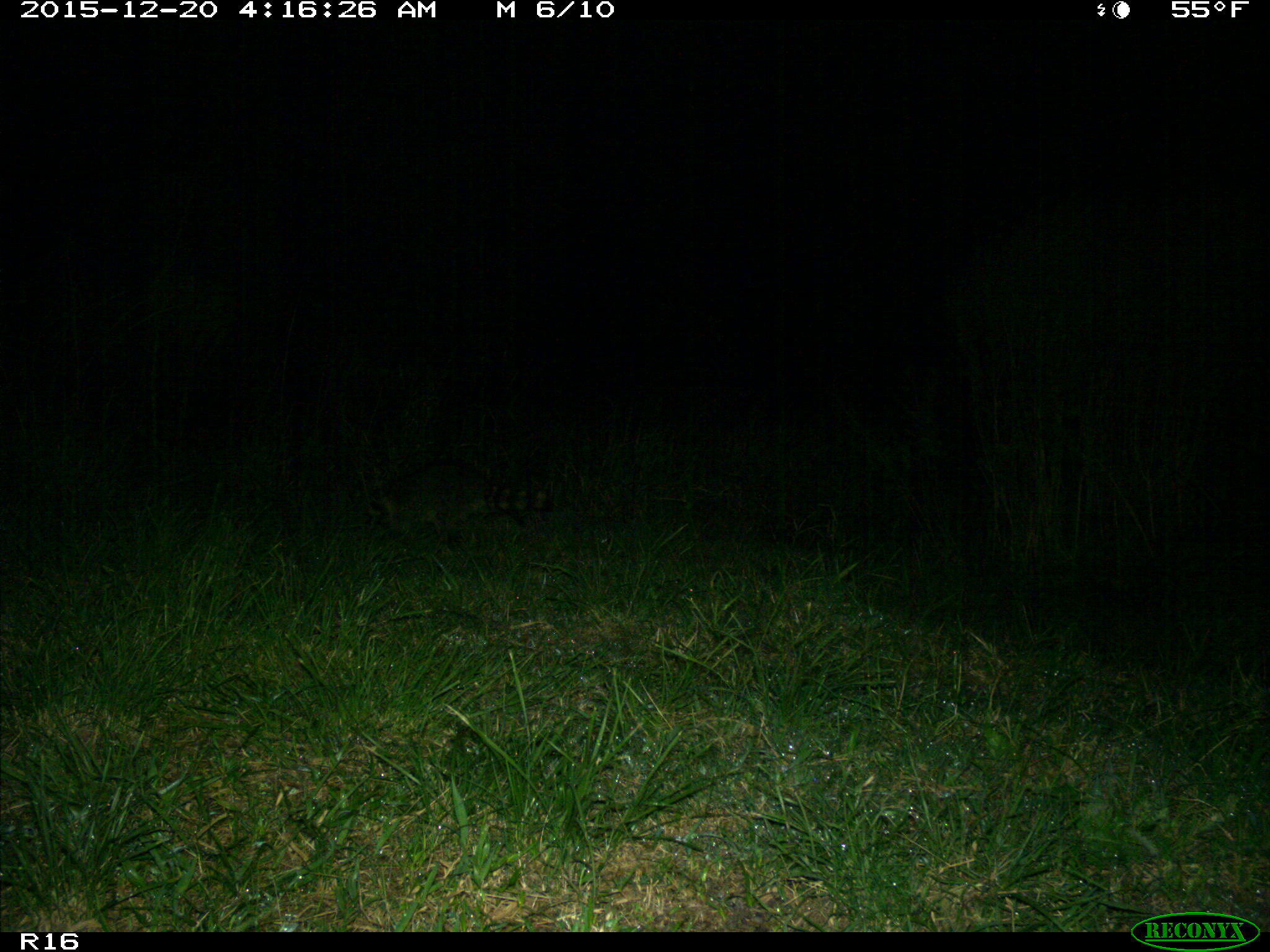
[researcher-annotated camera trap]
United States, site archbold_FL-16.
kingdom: Animalia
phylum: Chordata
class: Mammalia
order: Carnivora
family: Procyonidae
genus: Procyon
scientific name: Procyon lotor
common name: common raccoon